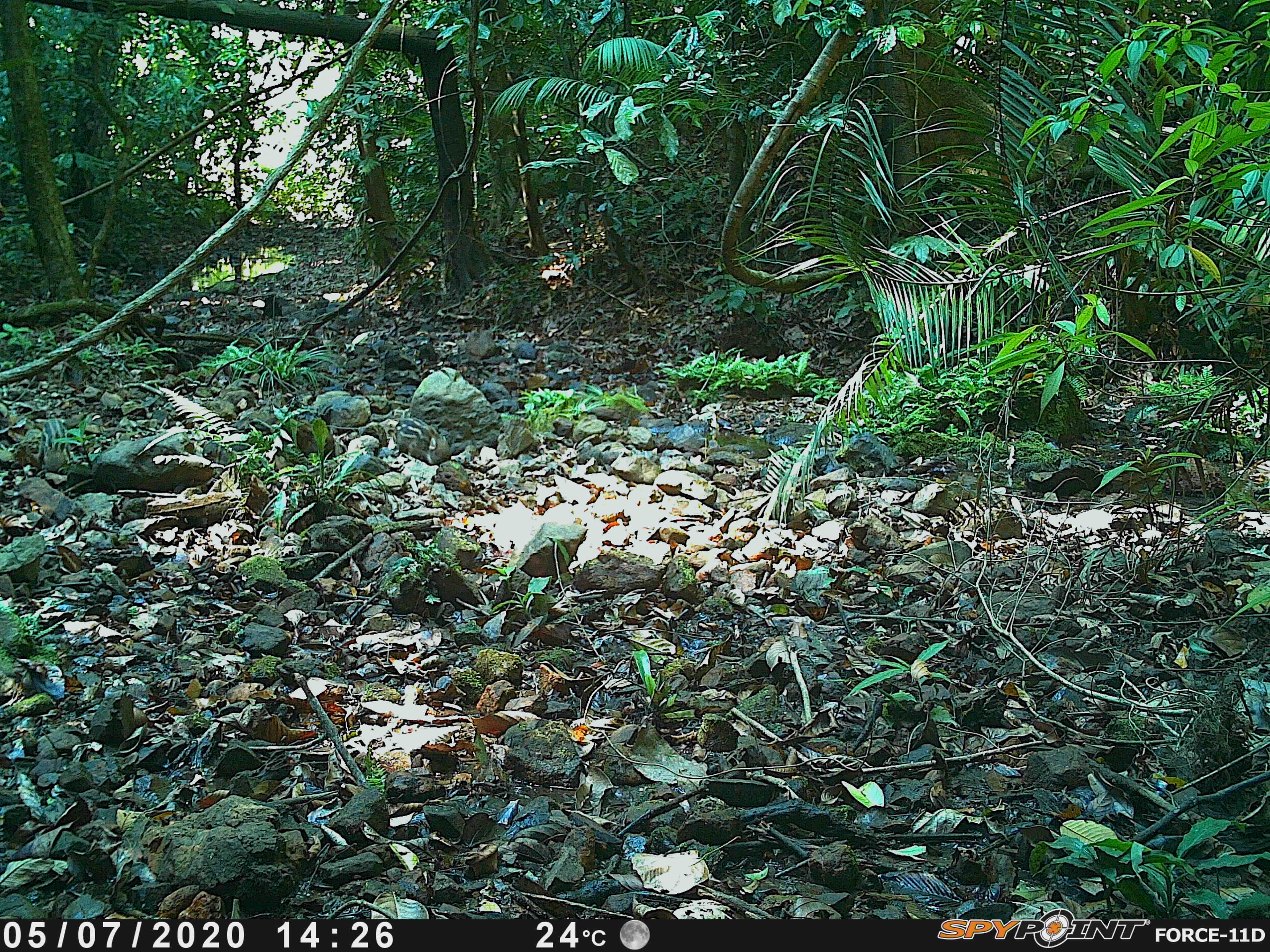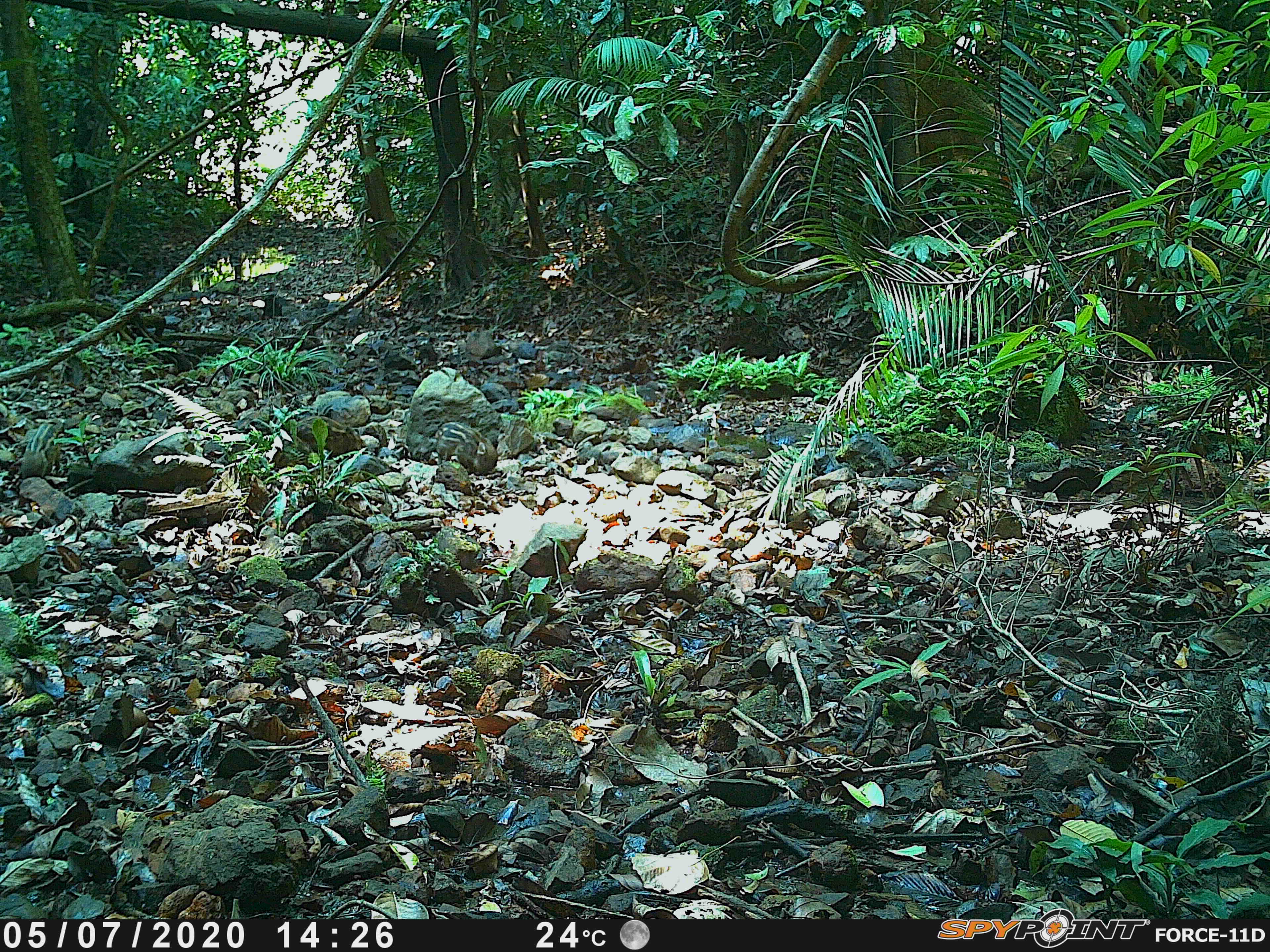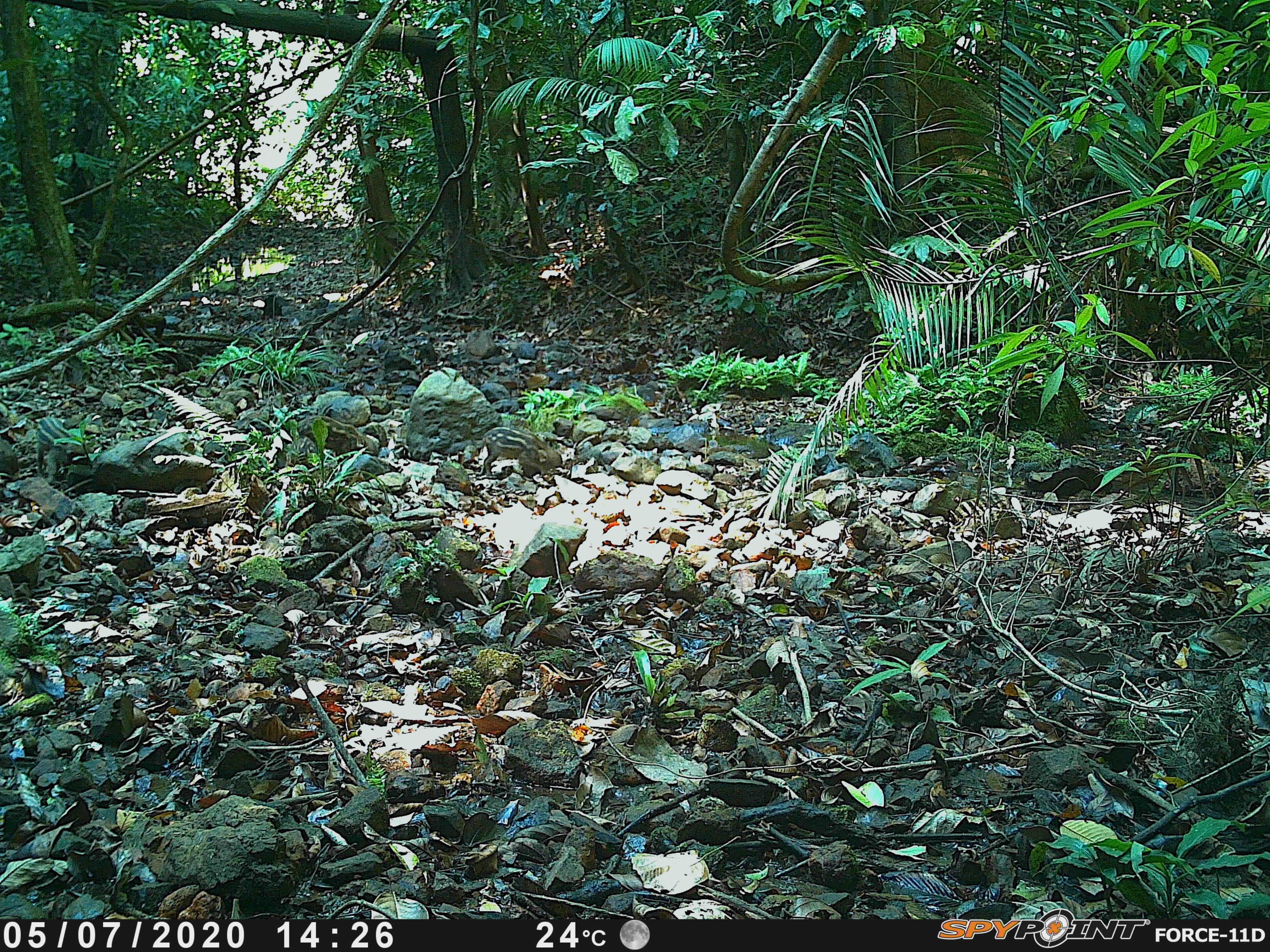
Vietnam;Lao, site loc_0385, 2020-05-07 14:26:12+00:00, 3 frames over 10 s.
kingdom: Animalia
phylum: Chordata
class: Mammalia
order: Artiodactyla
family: Suidae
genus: Sus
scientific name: Sus scrofa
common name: eurasian wild pig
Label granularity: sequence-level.